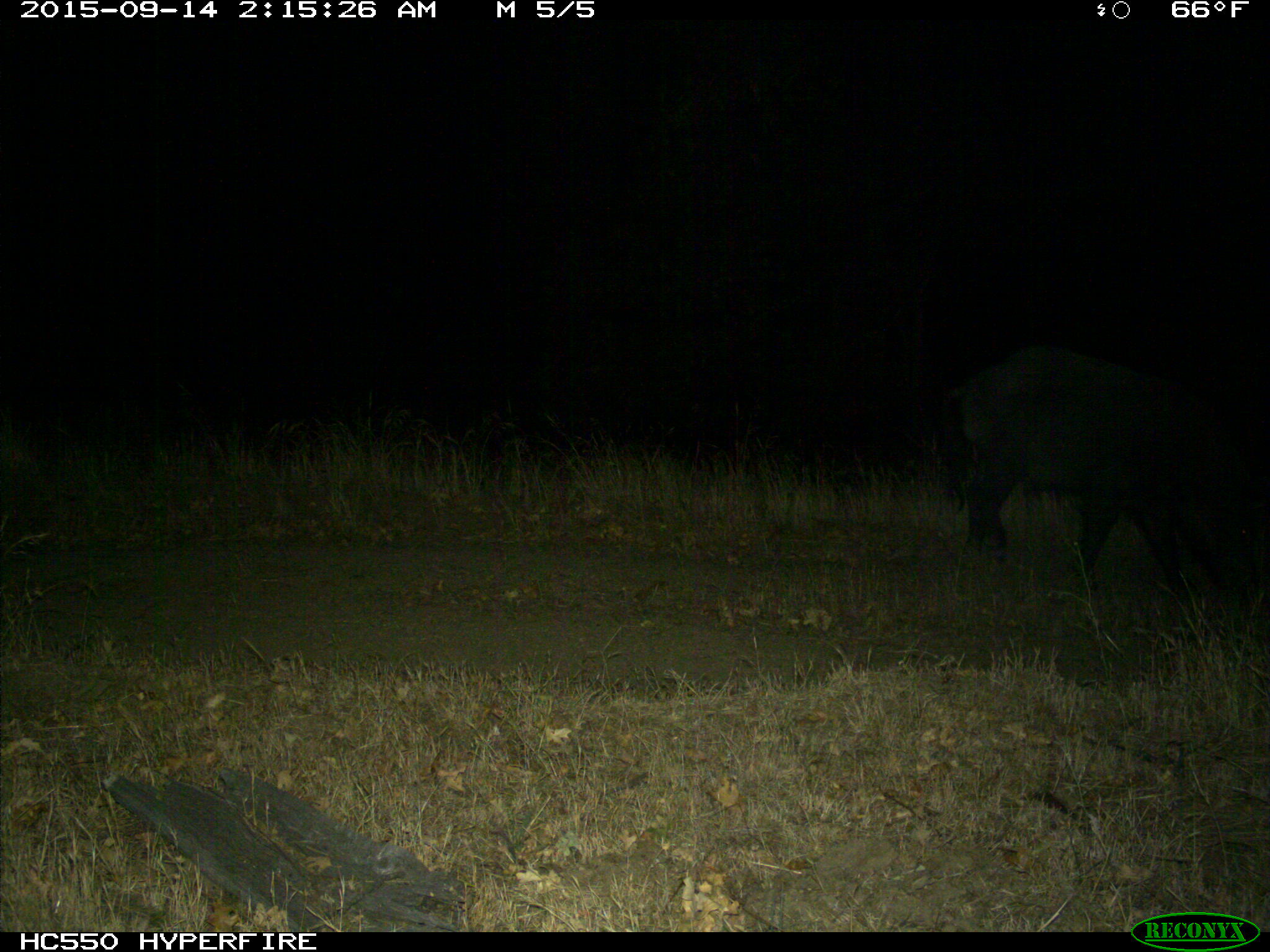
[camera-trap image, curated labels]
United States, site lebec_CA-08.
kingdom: Animalia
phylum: Chordata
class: Mammalia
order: Artiodactyla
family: Suidae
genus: Sus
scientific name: Sus scrofa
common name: wild boar